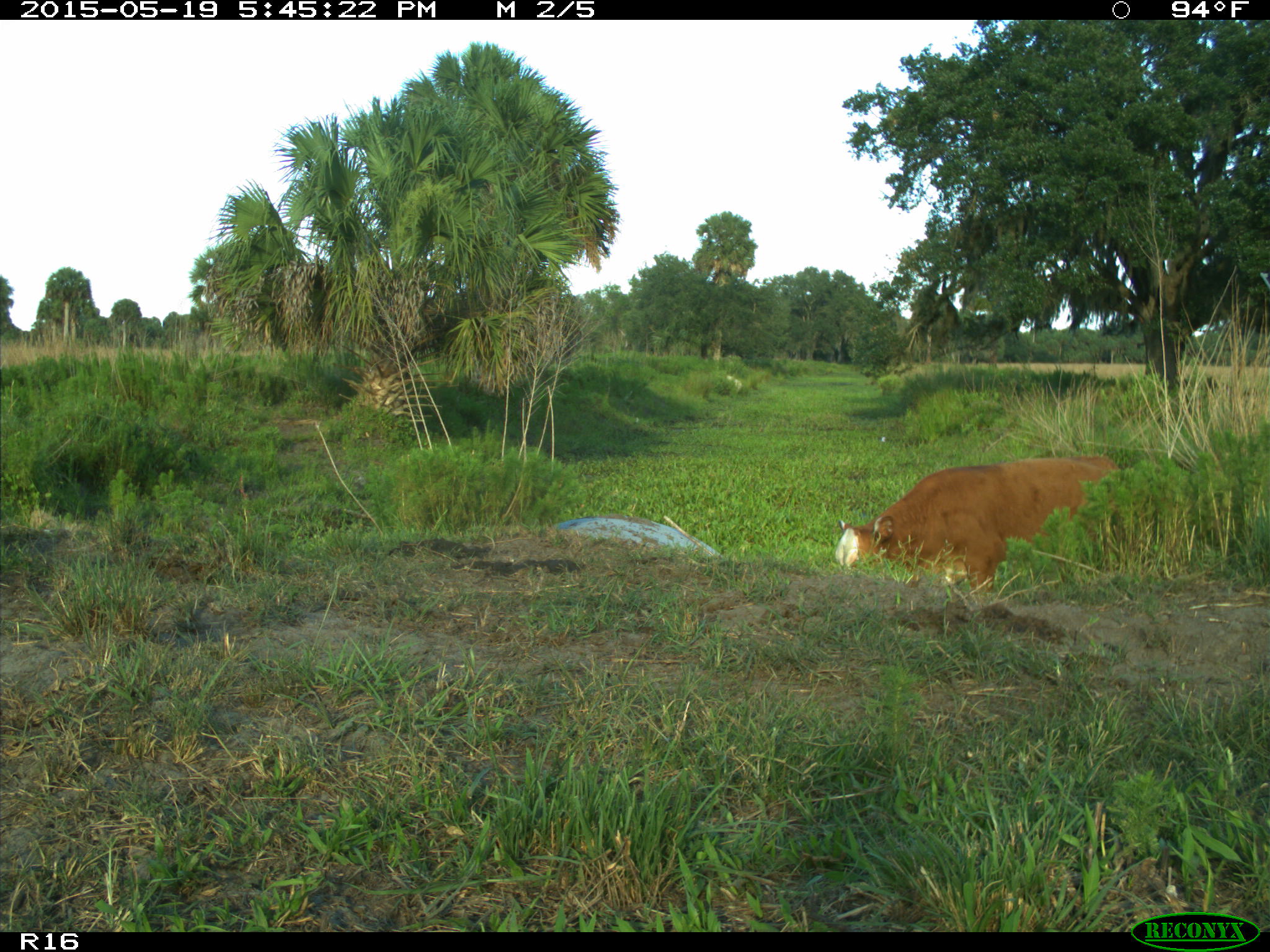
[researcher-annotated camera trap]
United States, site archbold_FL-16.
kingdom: Animalia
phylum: Chordata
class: Mammalia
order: Artiodactyla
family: Bovidae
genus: Bos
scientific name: Bos taurus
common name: domestic cow